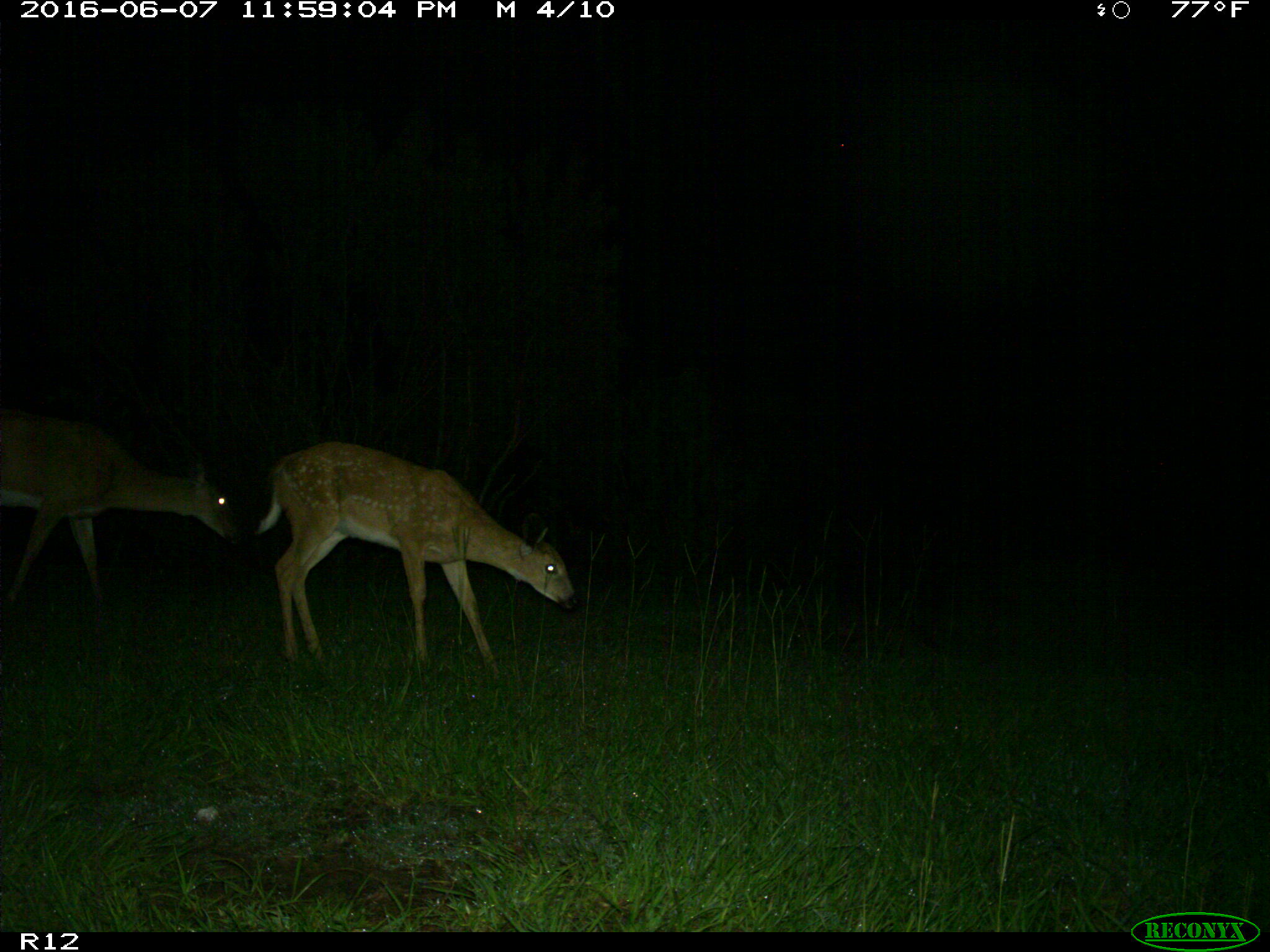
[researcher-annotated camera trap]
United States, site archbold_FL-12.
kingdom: Animalia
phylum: Chordata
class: Mammalia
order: Artiodactyla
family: Cervidae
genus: Odocoileus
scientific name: Odocoileus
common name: deer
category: unidentified deer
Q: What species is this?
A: Unidentified deer (deer) (Odocoileus).